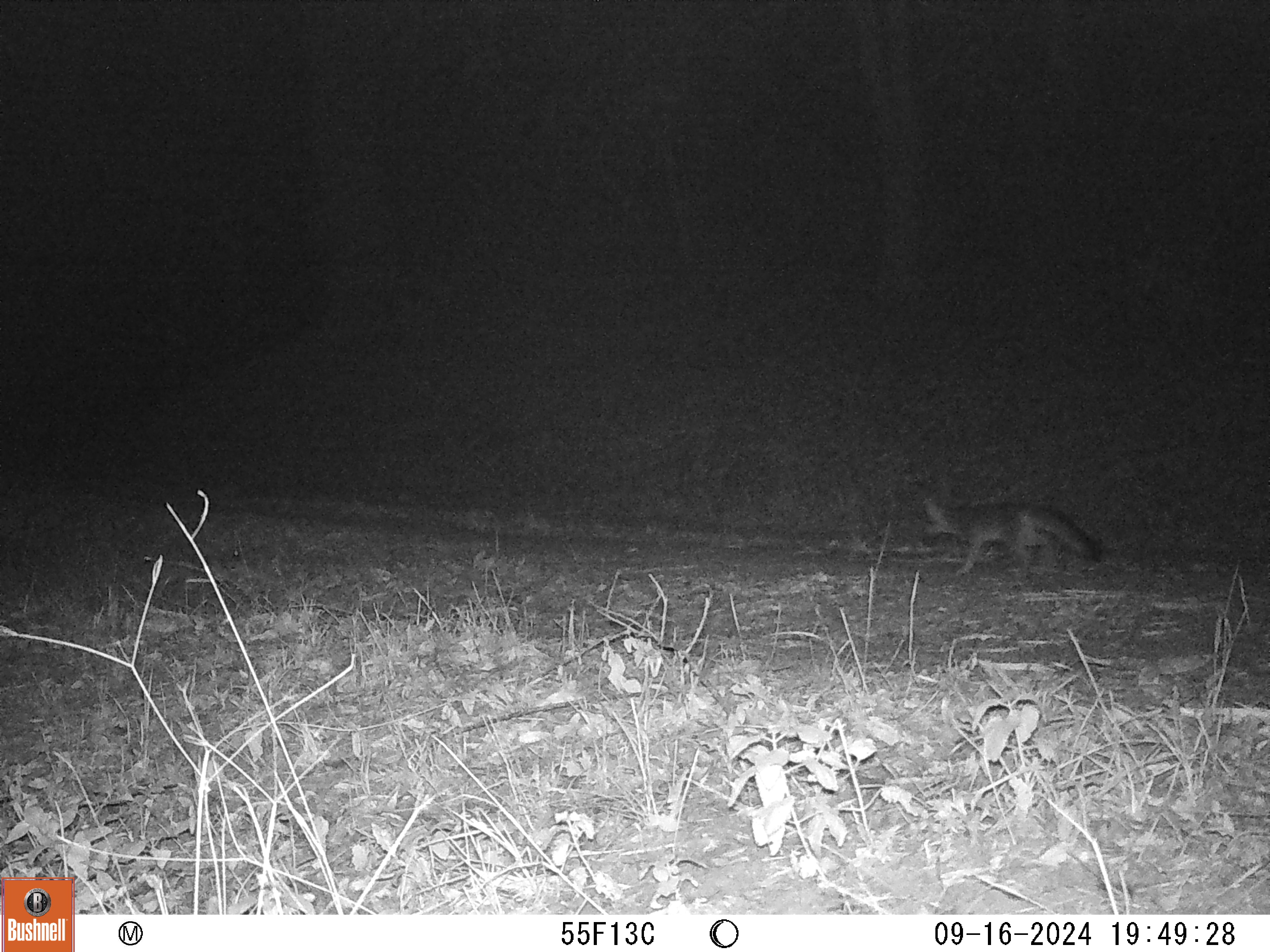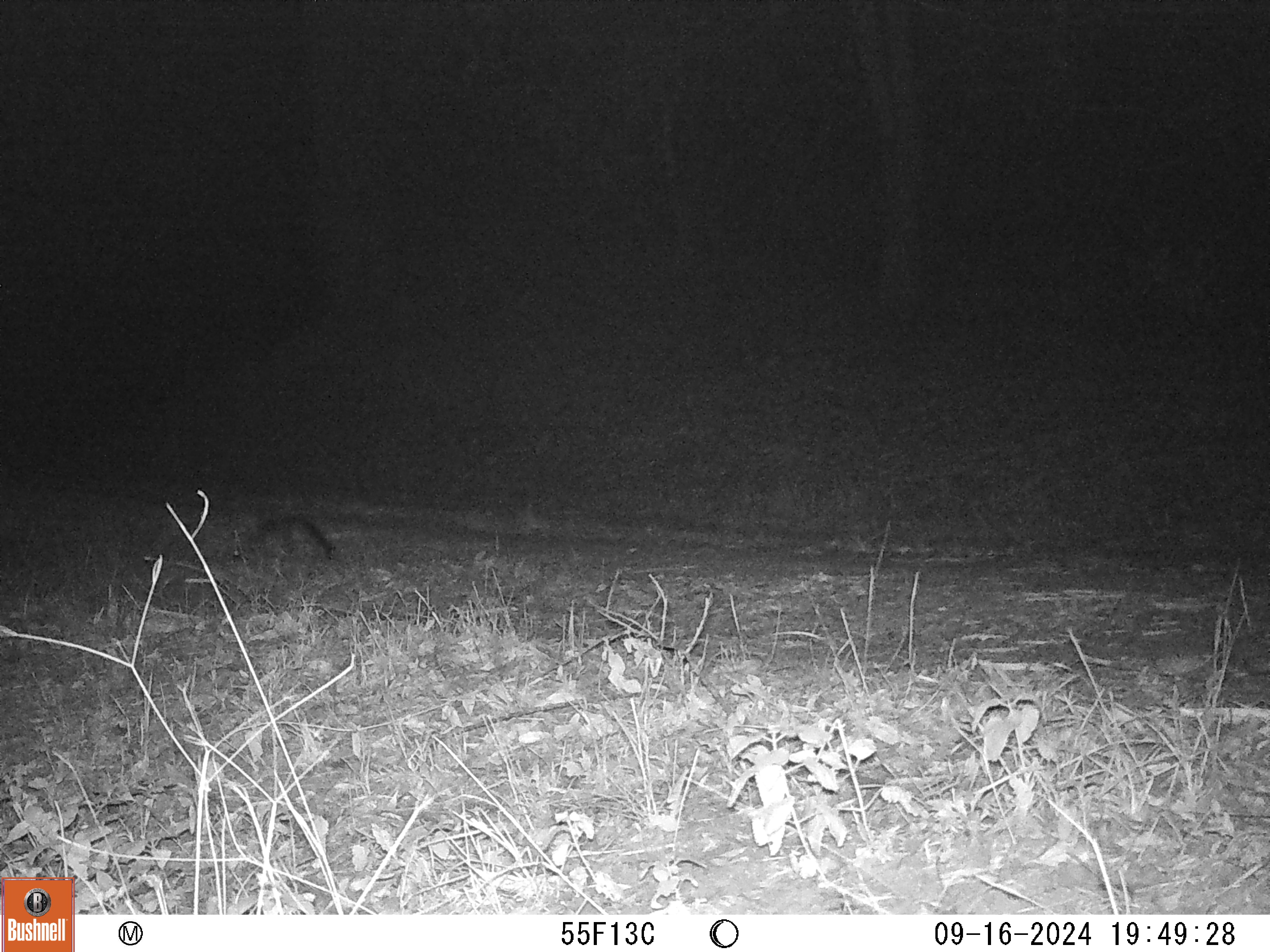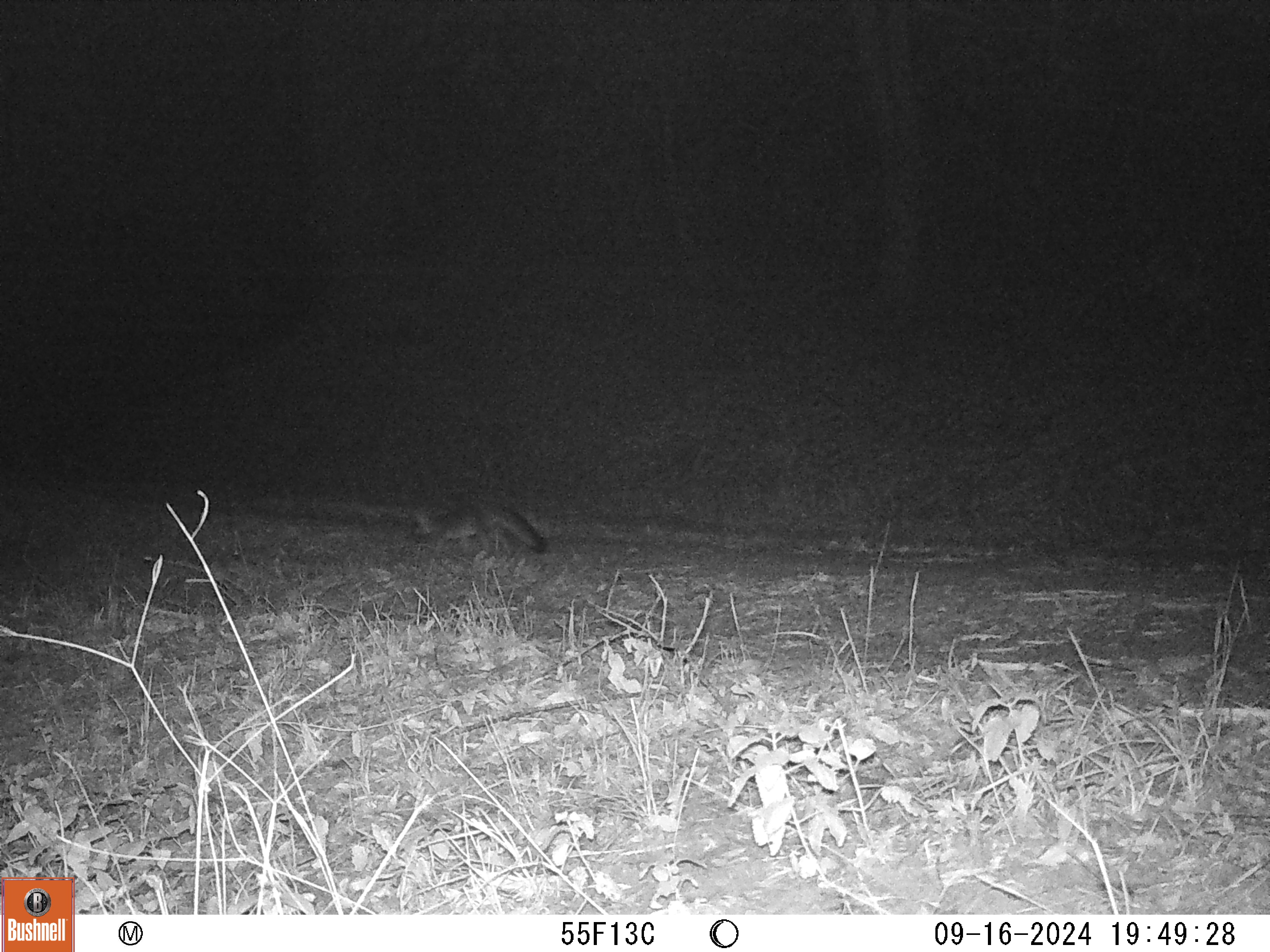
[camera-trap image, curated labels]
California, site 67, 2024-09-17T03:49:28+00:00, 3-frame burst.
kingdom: Animalia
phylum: Chordata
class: Mammalia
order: Carnivora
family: Canidae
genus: Urocyon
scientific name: Urocyon cinereoargenteus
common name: gray fox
Gray fox (Urocyon cinereoargenteus).